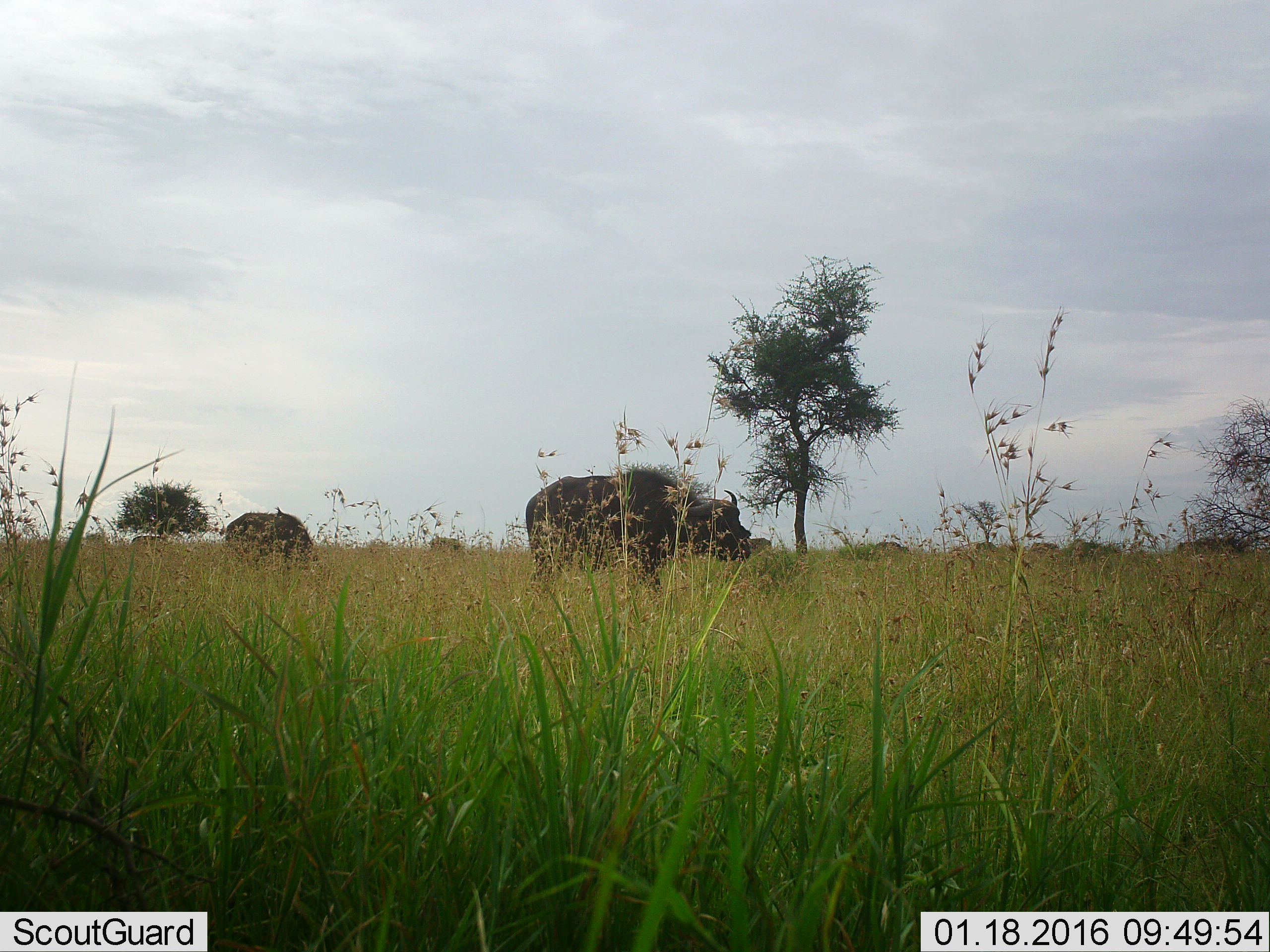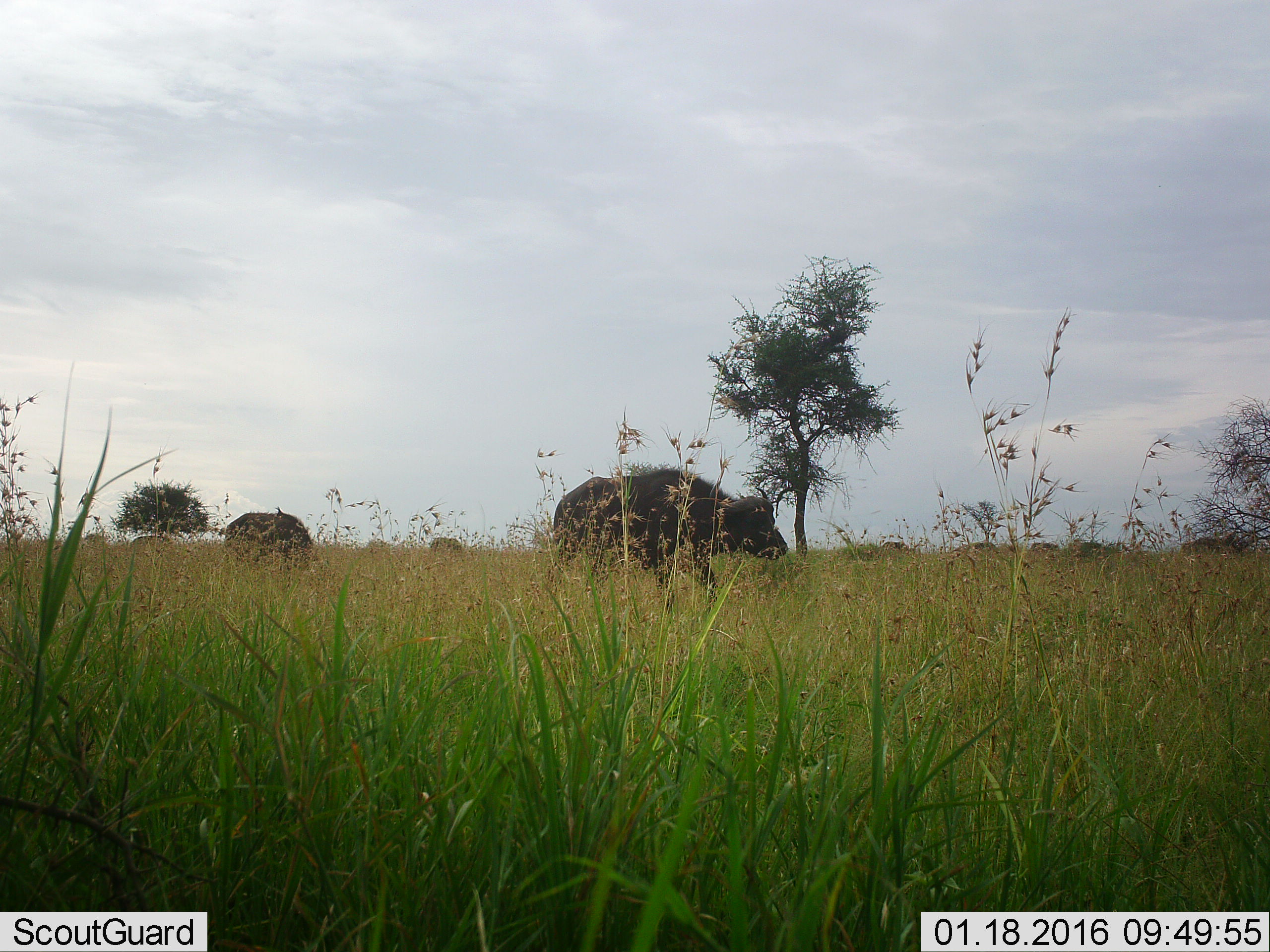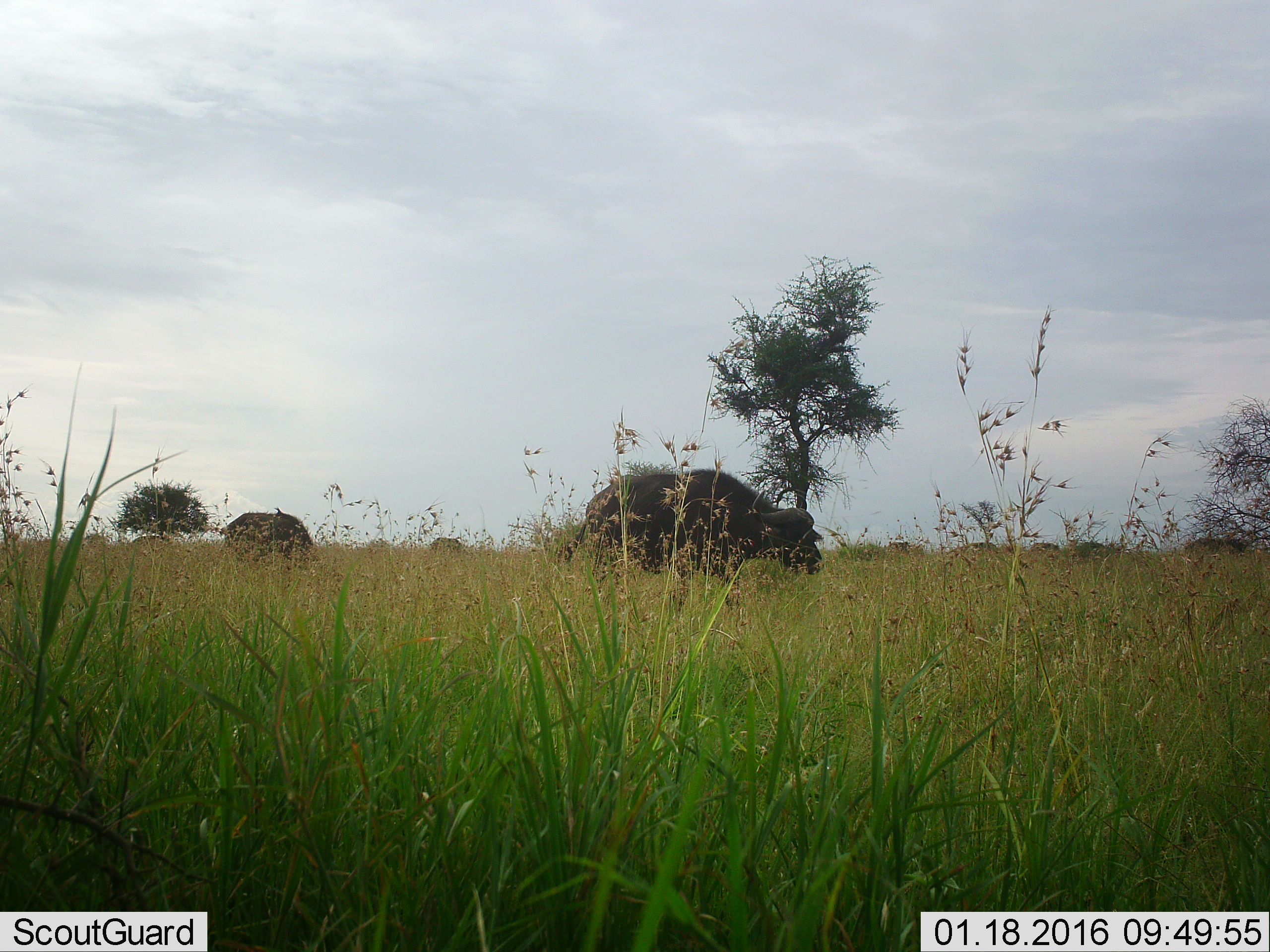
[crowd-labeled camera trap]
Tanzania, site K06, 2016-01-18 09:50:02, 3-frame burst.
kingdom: Animalia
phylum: Chordata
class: Mammalia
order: Artiodactyla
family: Bovidae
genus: Syncerus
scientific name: Syncerus caffer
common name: cape buffalo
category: buffalo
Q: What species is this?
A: Buffalo (cape buffalo) (Syncerus caffer).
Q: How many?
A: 10.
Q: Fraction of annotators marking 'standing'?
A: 33%.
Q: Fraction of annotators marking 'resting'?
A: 17%.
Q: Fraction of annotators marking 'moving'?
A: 67%.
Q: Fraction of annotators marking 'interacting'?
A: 17%.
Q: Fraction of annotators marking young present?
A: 0%.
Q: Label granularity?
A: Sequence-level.